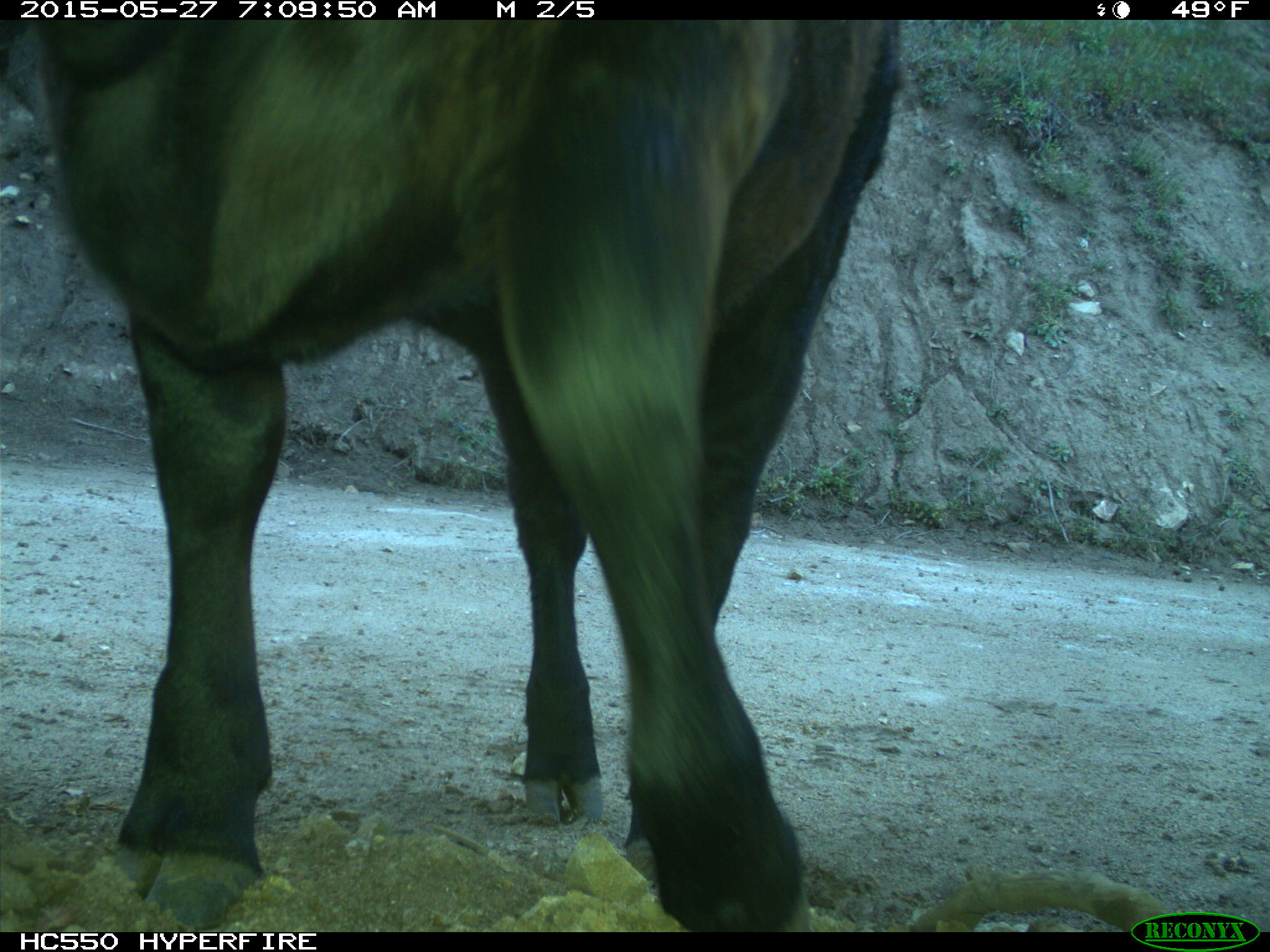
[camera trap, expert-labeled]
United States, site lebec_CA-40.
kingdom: Animalia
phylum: Chordata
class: Mammalia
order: Artiodactyla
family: Bovidae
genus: Bos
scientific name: Bos taurus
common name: domestic cow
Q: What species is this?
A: Bos taurus (domestic cow).